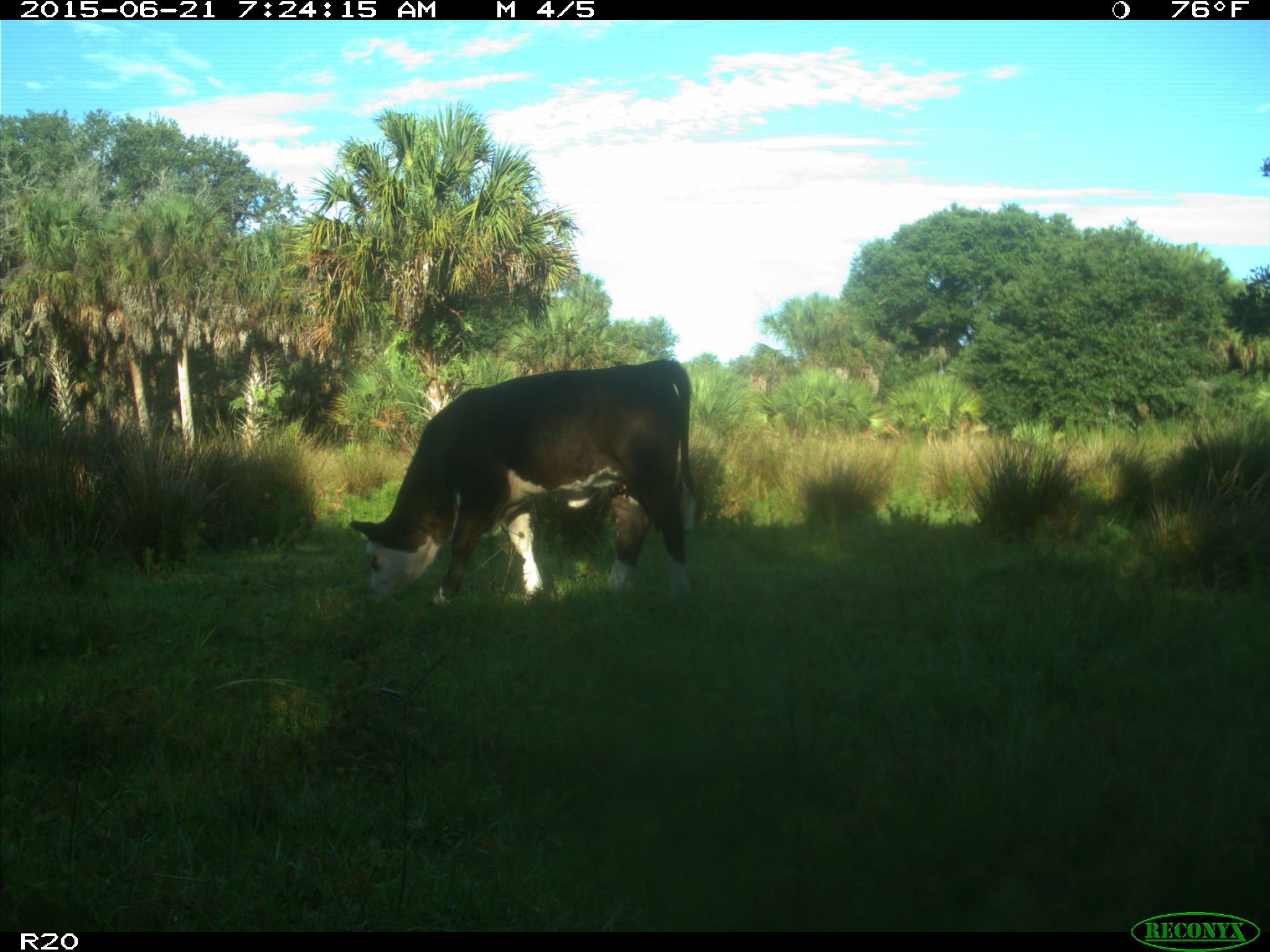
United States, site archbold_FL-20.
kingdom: Animalia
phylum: Chordata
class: Mammalia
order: Artiodactyla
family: Bovidae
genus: Bos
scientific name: Bos taurus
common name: domestic cow